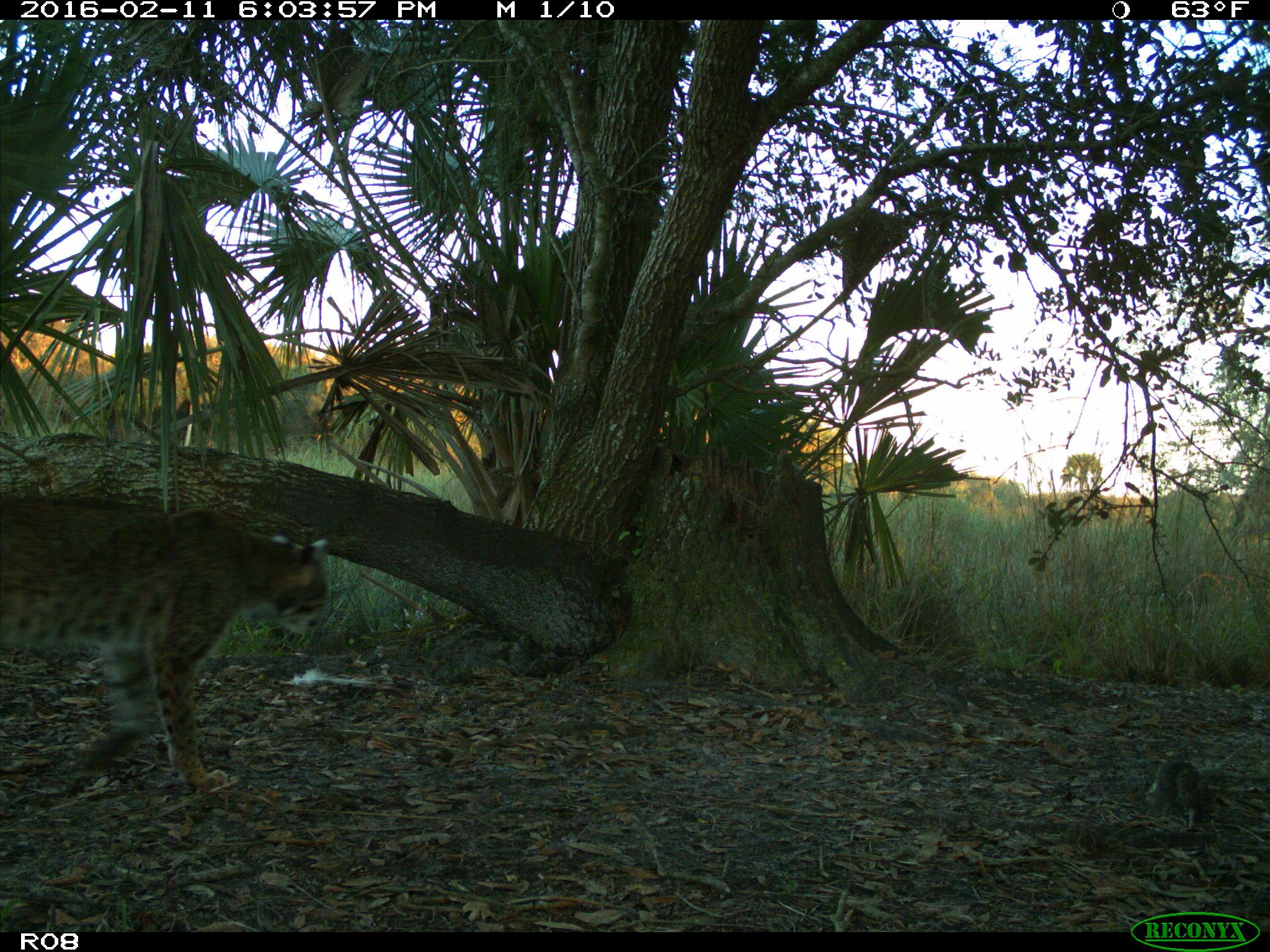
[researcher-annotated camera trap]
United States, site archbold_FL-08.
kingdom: Animalia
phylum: Chordata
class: Mammalia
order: Carnivora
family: Felidae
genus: Lynx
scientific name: Lynx rufus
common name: bobcat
Lynx rufus (bobcat).